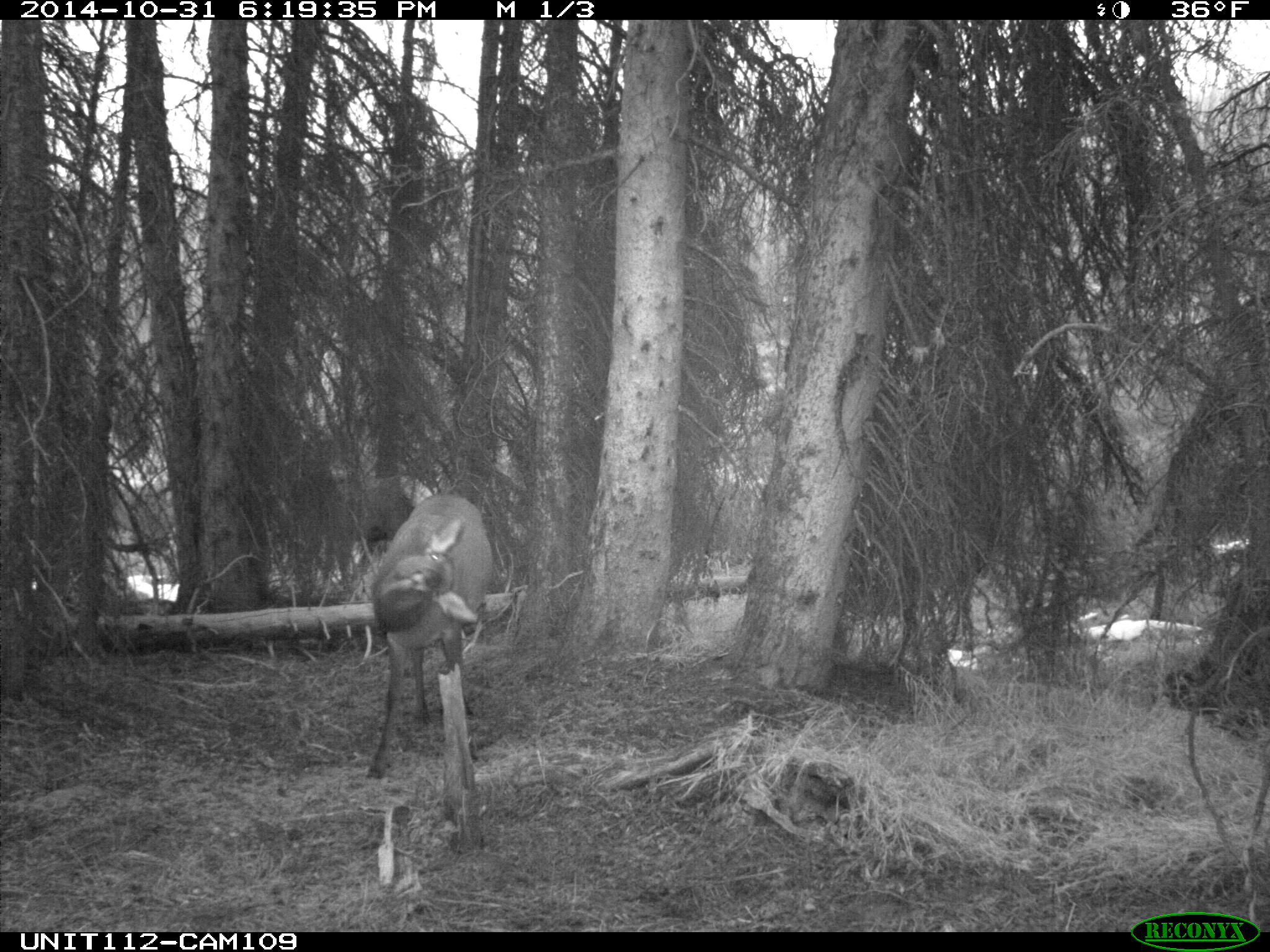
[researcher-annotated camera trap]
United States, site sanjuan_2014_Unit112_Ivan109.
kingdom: Animalia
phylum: Chordata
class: Mammalia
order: Artiodactyla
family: Cervidae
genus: Cervus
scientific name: Cervus elaphus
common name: red deer